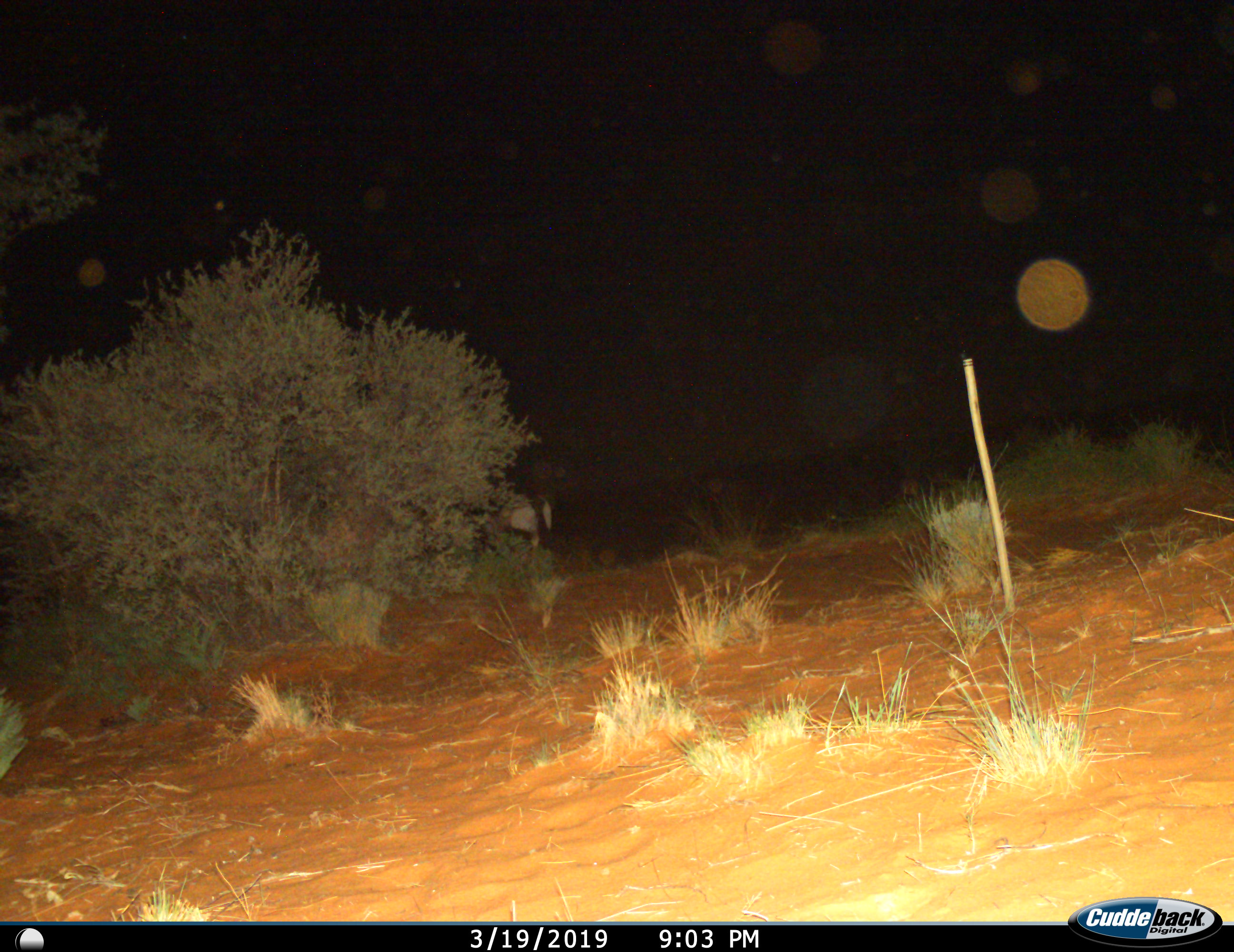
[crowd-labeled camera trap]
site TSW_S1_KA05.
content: unidentified animal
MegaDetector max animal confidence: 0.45